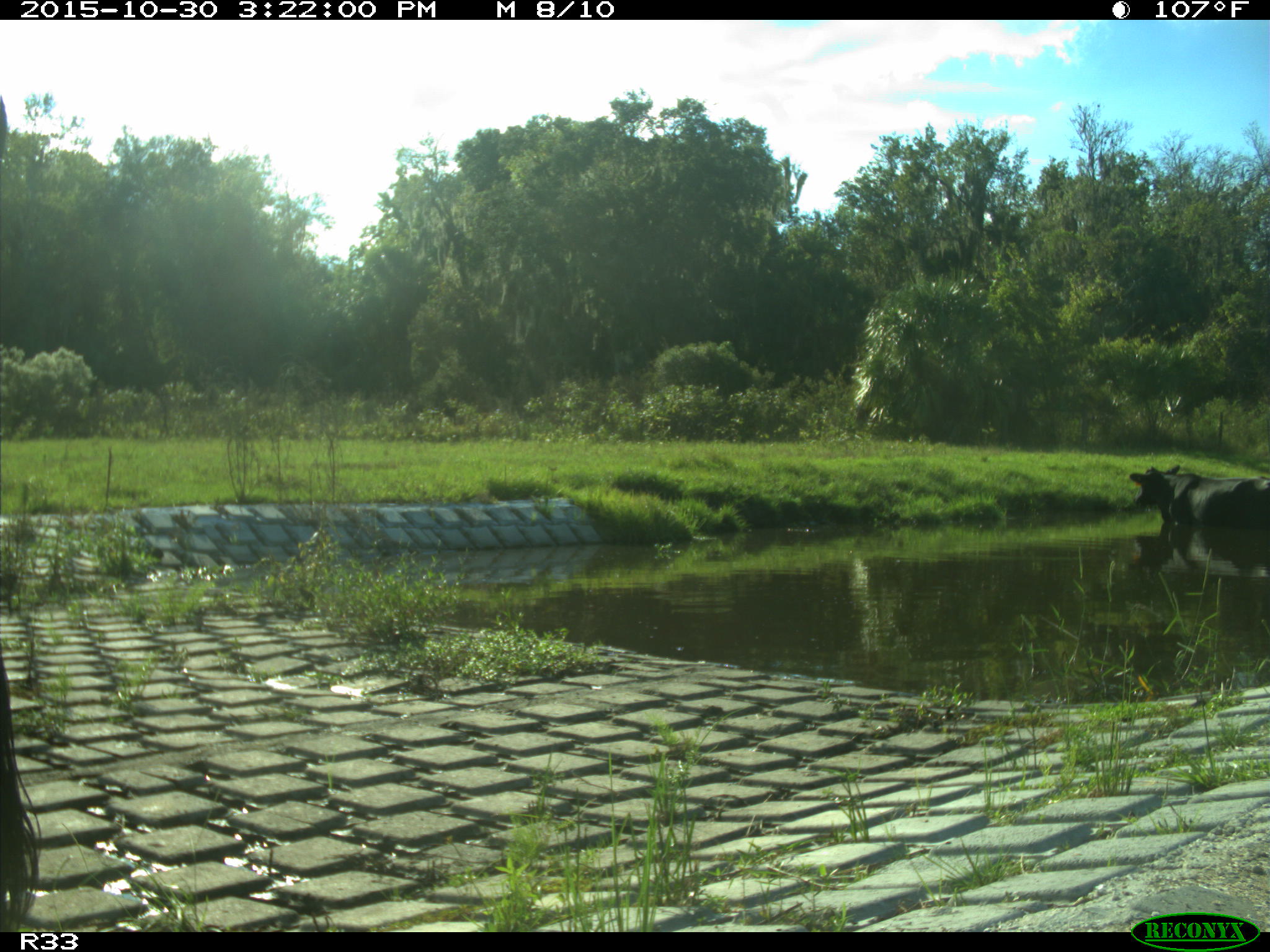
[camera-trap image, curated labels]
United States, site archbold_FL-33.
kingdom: Animalia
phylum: Chordata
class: Mammalia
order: Artiodactyla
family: Bovidae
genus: Bos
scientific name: Bos taurus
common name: domestic cow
Bos taurus (domestic cow).